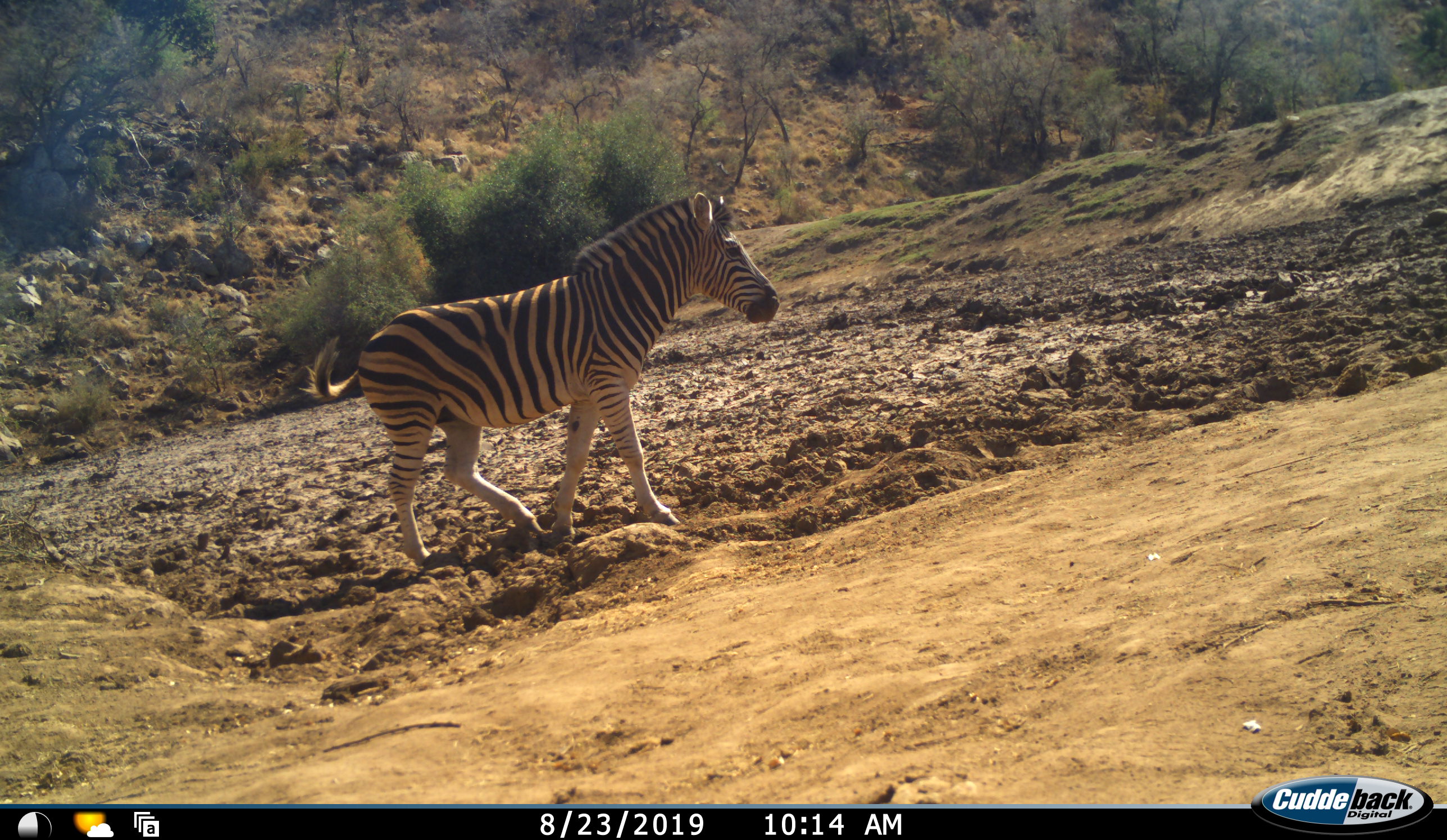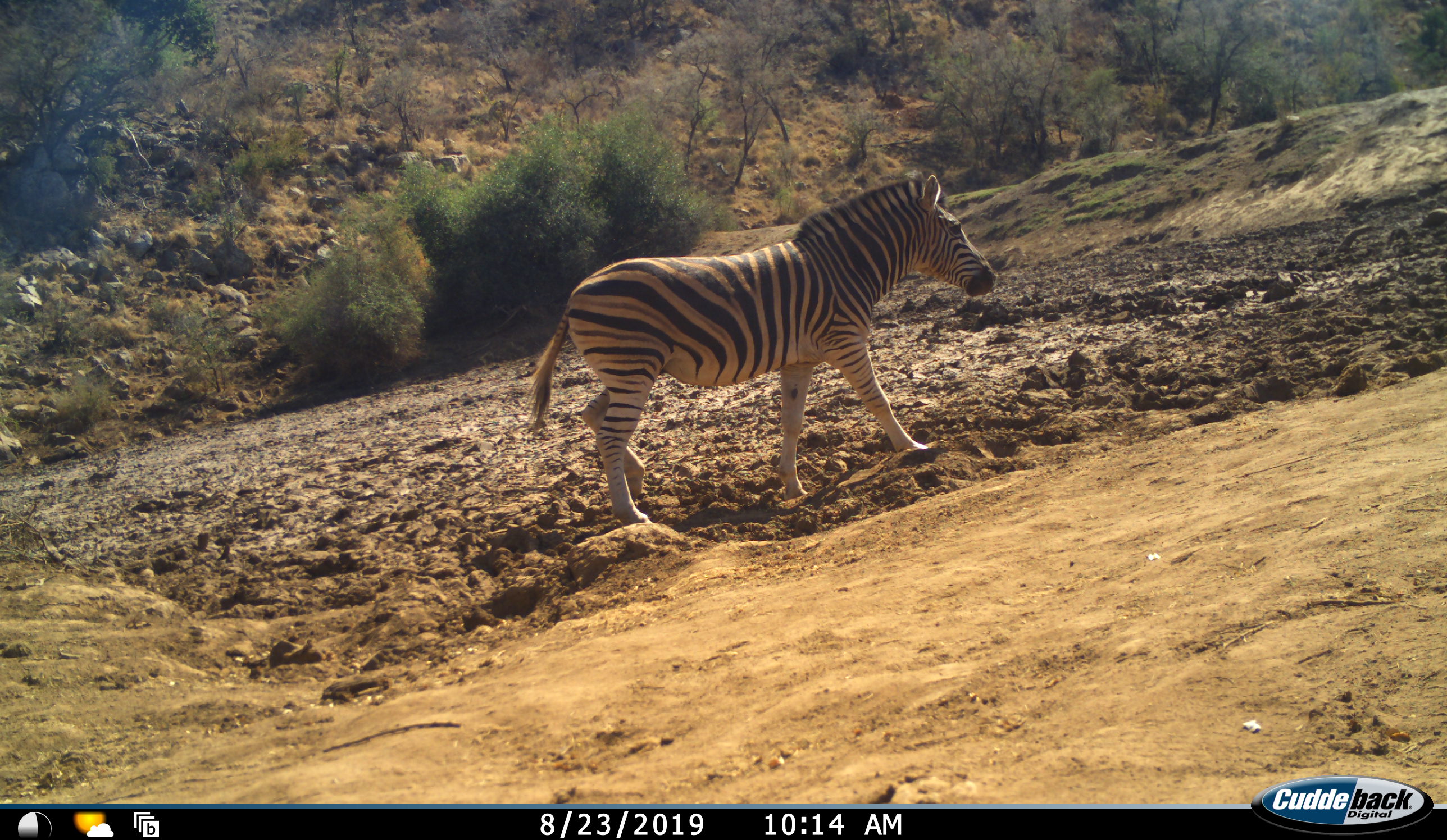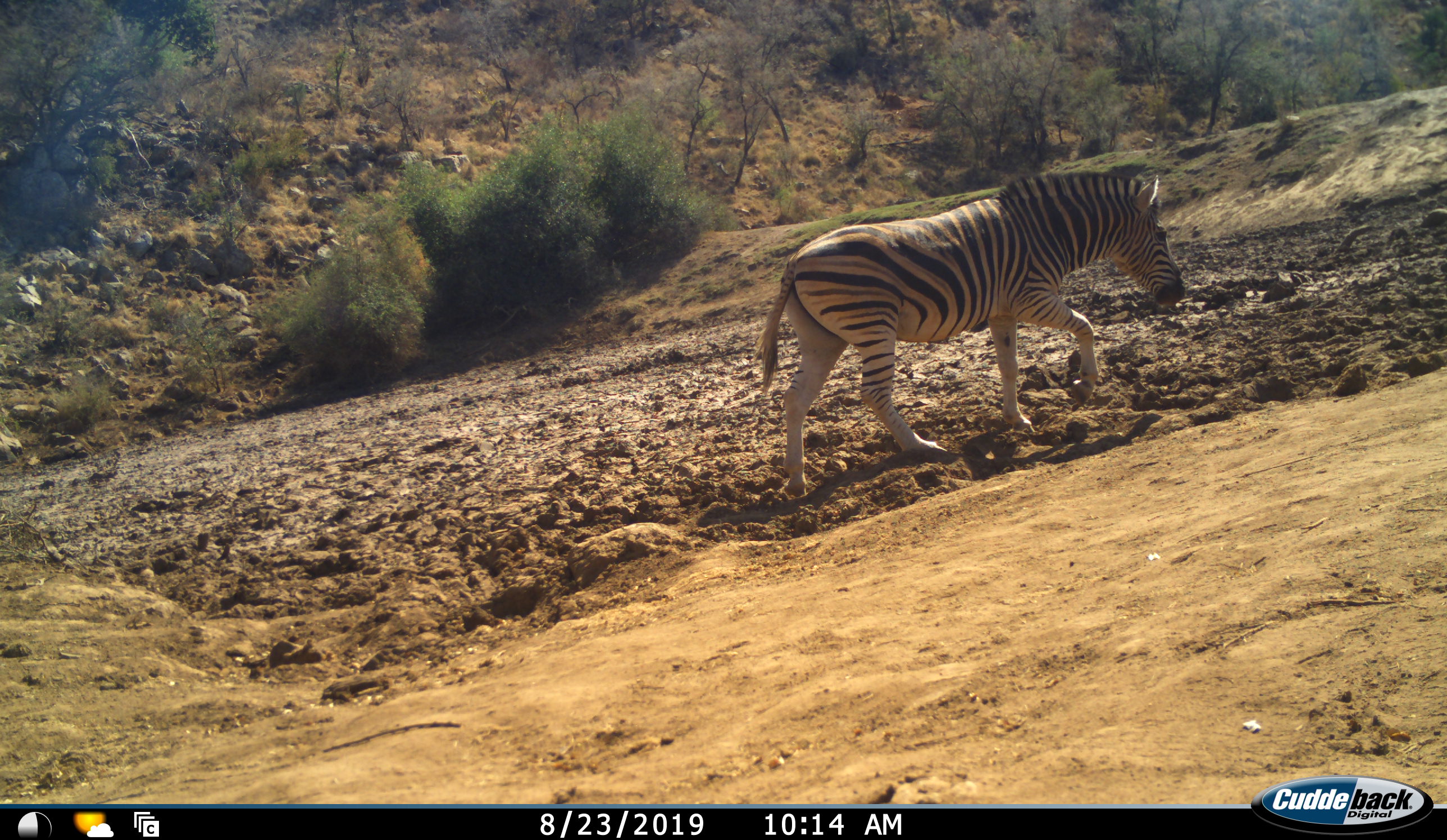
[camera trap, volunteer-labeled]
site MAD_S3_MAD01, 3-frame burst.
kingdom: Animalia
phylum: Chordata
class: Mammalia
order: Perissodactyla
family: Equidae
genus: Equus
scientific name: Equus quagga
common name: plains zebra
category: zebraplains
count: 1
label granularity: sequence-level